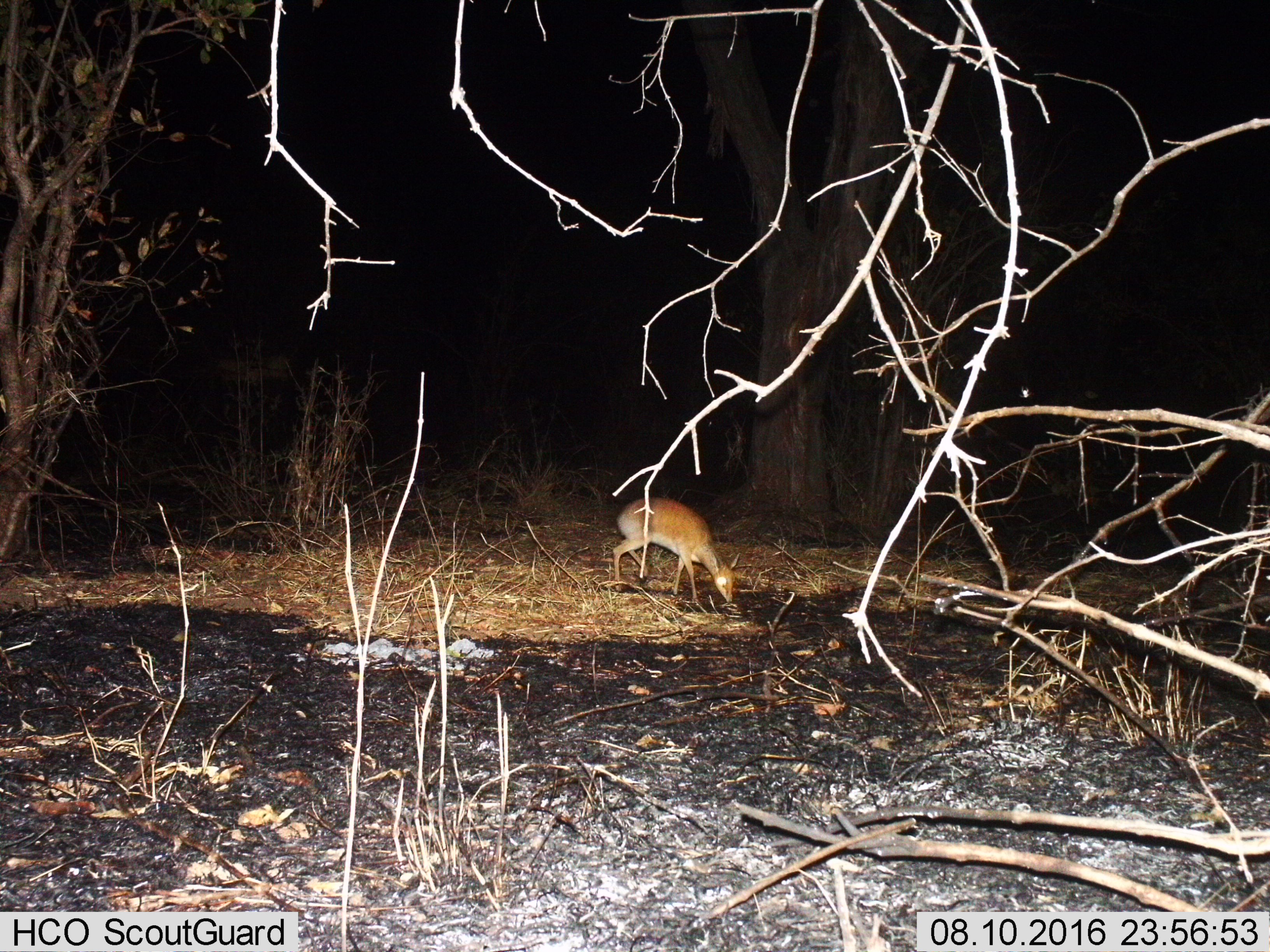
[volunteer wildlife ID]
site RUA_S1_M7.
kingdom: Animalia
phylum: Chordata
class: Mammalia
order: Artiodactyla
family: Bovidae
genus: Madoqua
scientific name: Madoqua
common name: dik-dik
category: dikdik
Dikdik (dik-dik) (Madoqua), count 1. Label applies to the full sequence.